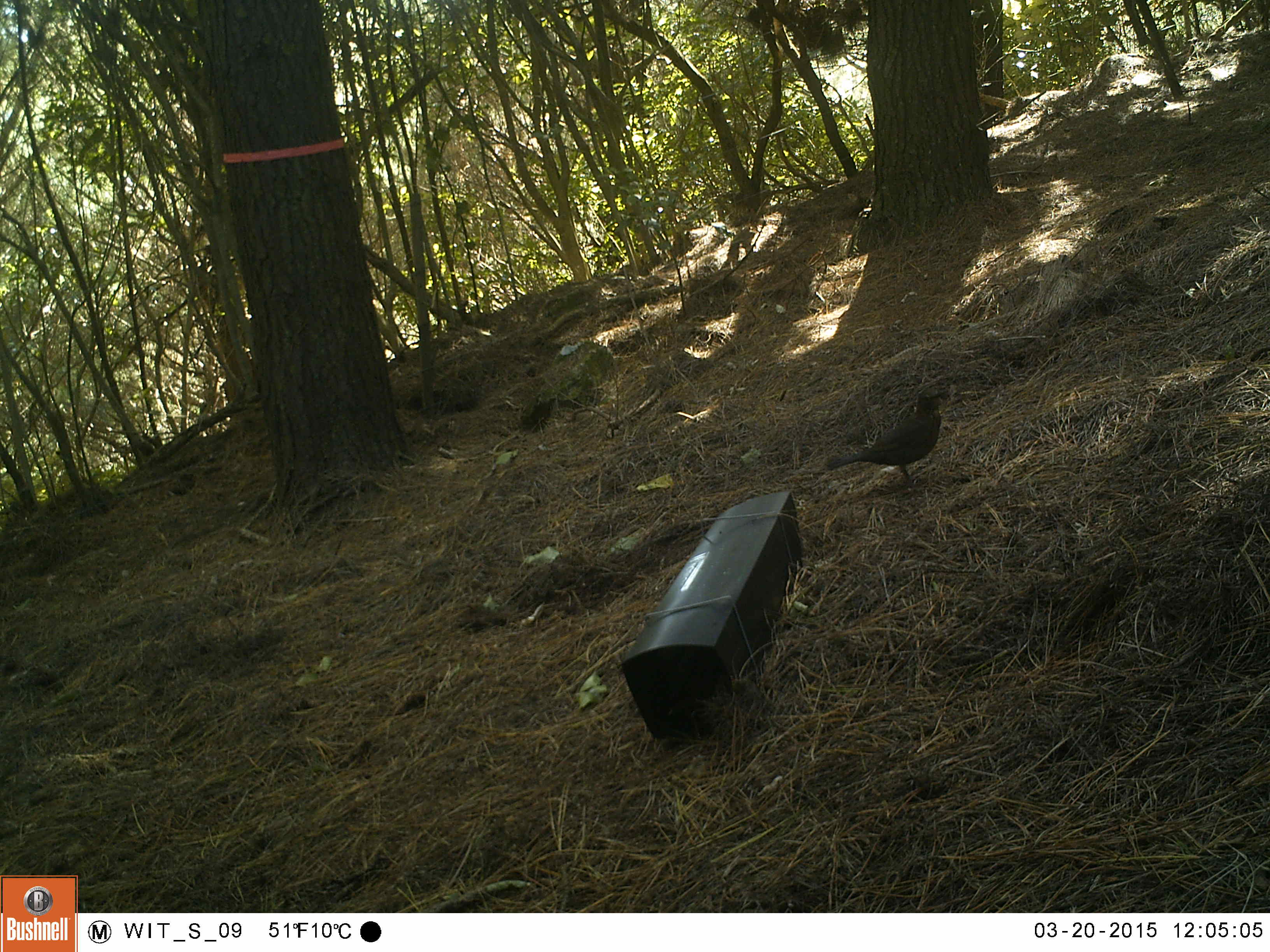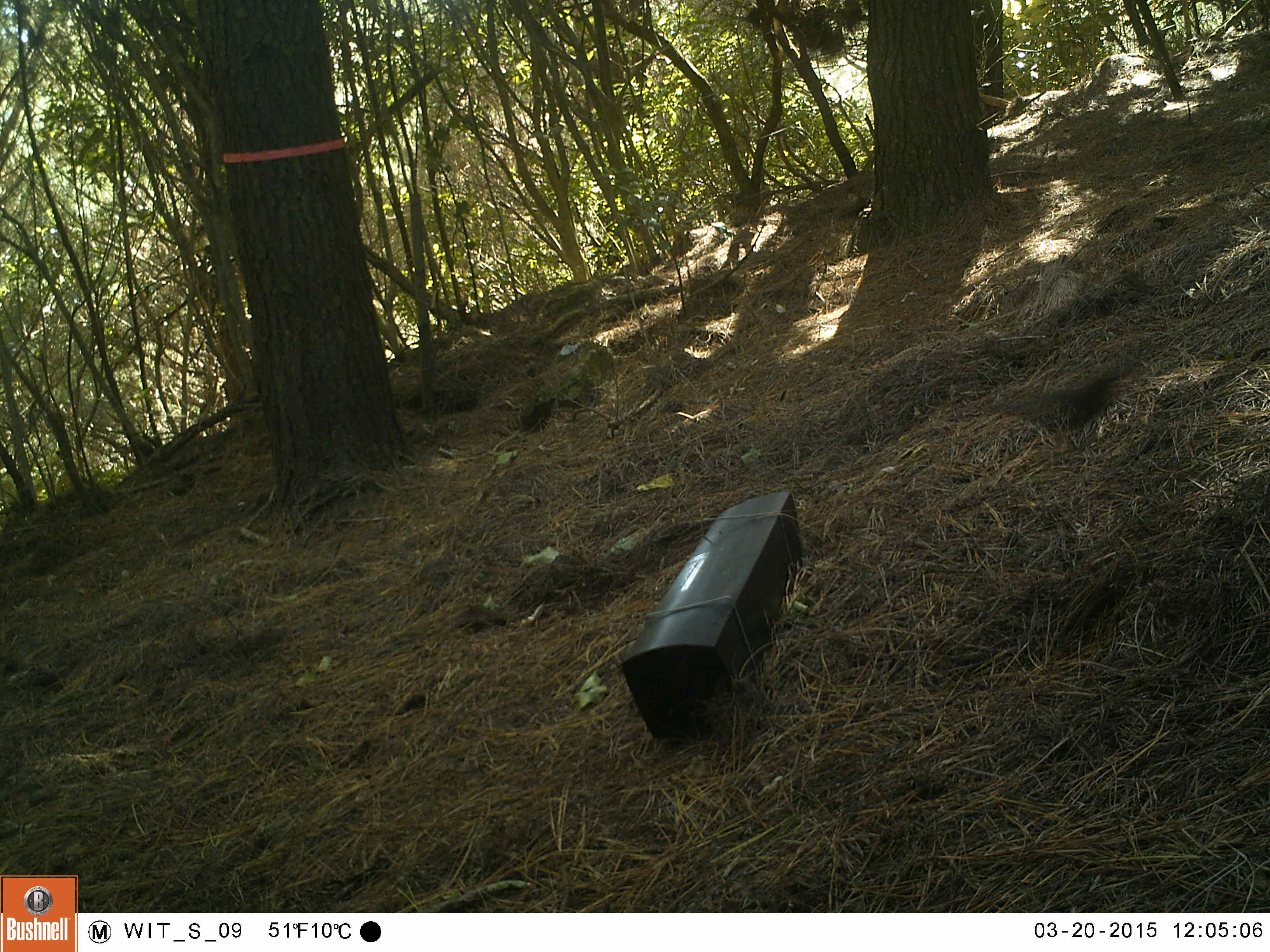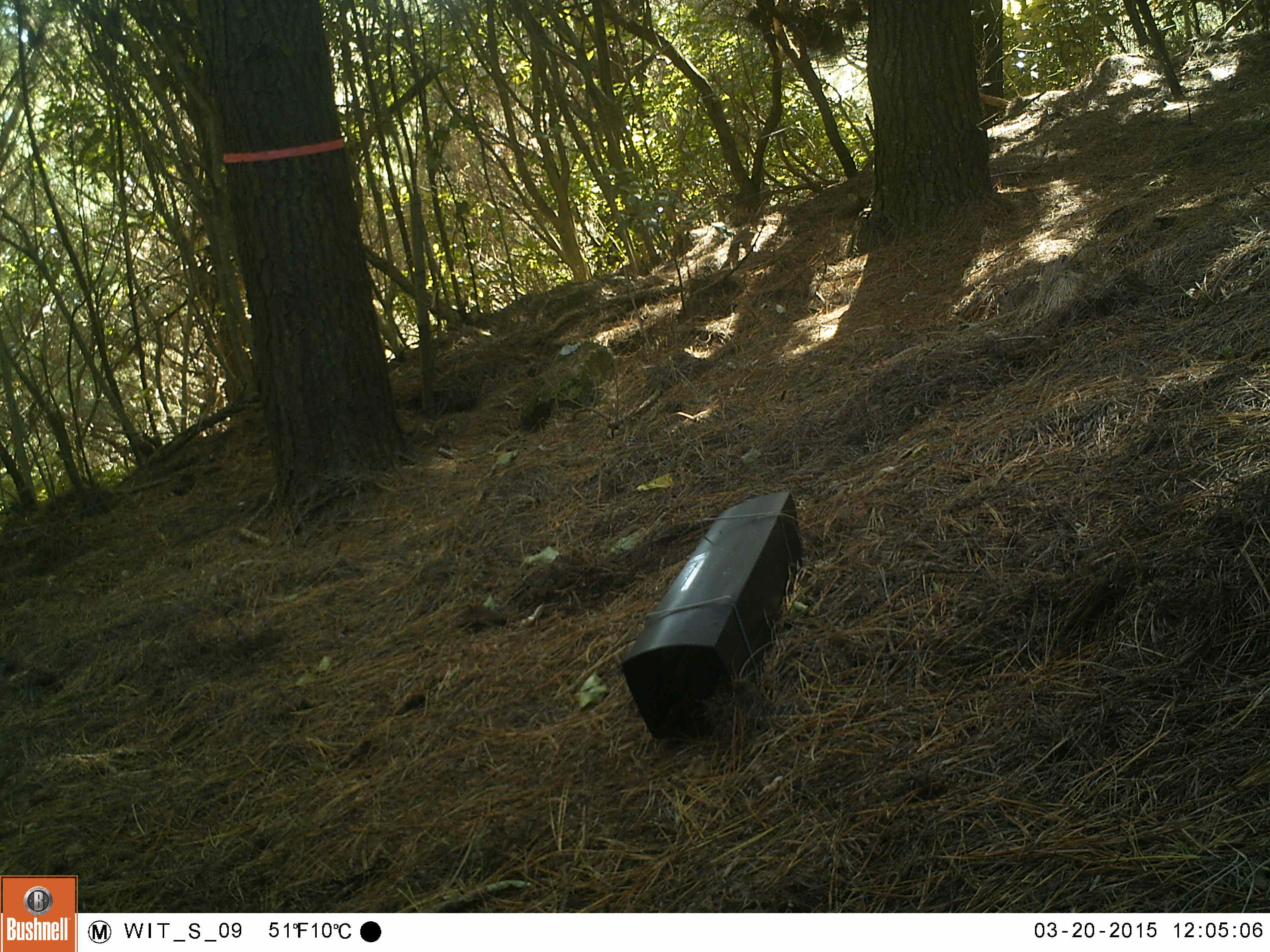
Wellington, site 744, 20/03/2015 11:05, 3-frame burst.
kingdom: Animalia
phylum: Chordata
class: Aves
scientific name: Aves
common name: bird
Bird (Aves).